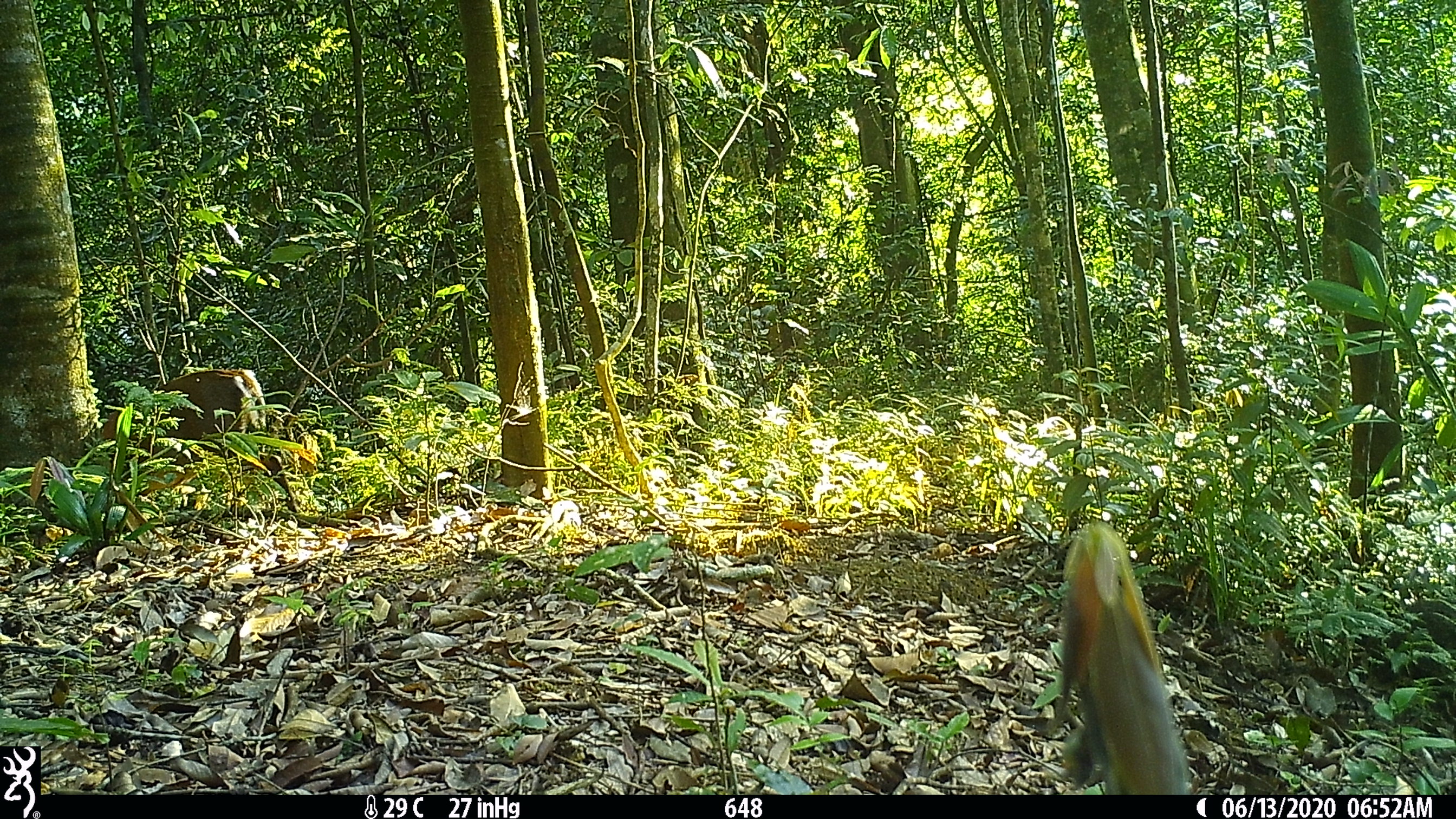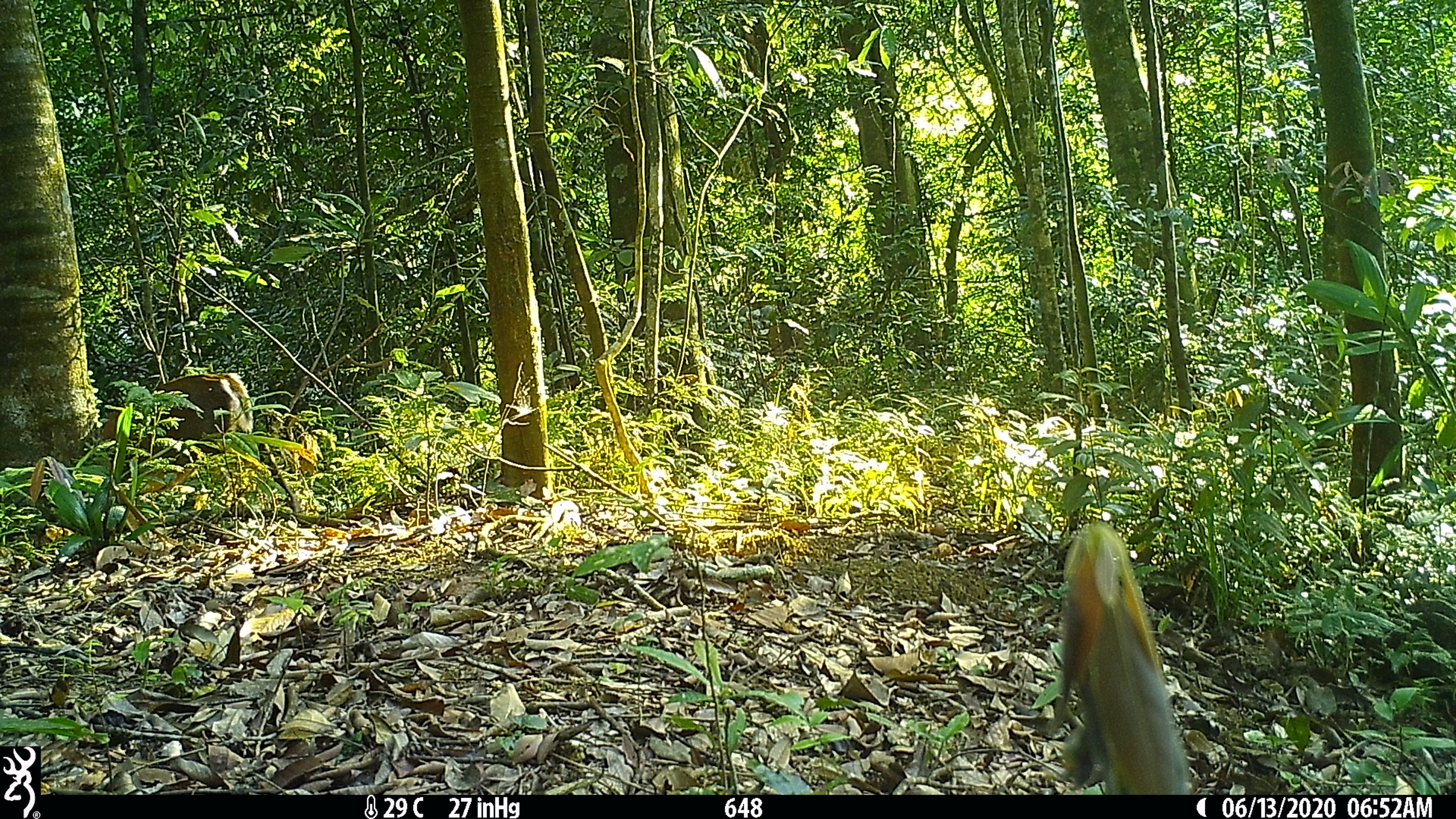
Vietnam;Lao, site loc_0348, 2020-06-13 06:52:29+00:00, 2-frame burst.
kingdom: Animalia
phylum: Chordata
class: Mammalia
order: Artiodactyla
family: Cervidae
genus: Muntiacus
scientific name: Muntiacus rooseveltorum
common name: roosevelt's muntjac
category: roosevelts muntjac group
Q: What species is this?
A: Roosevelts muntjac group (roosevelt's muntjac) (Muntiacus rooseveltorum).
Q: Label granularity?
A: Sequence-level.